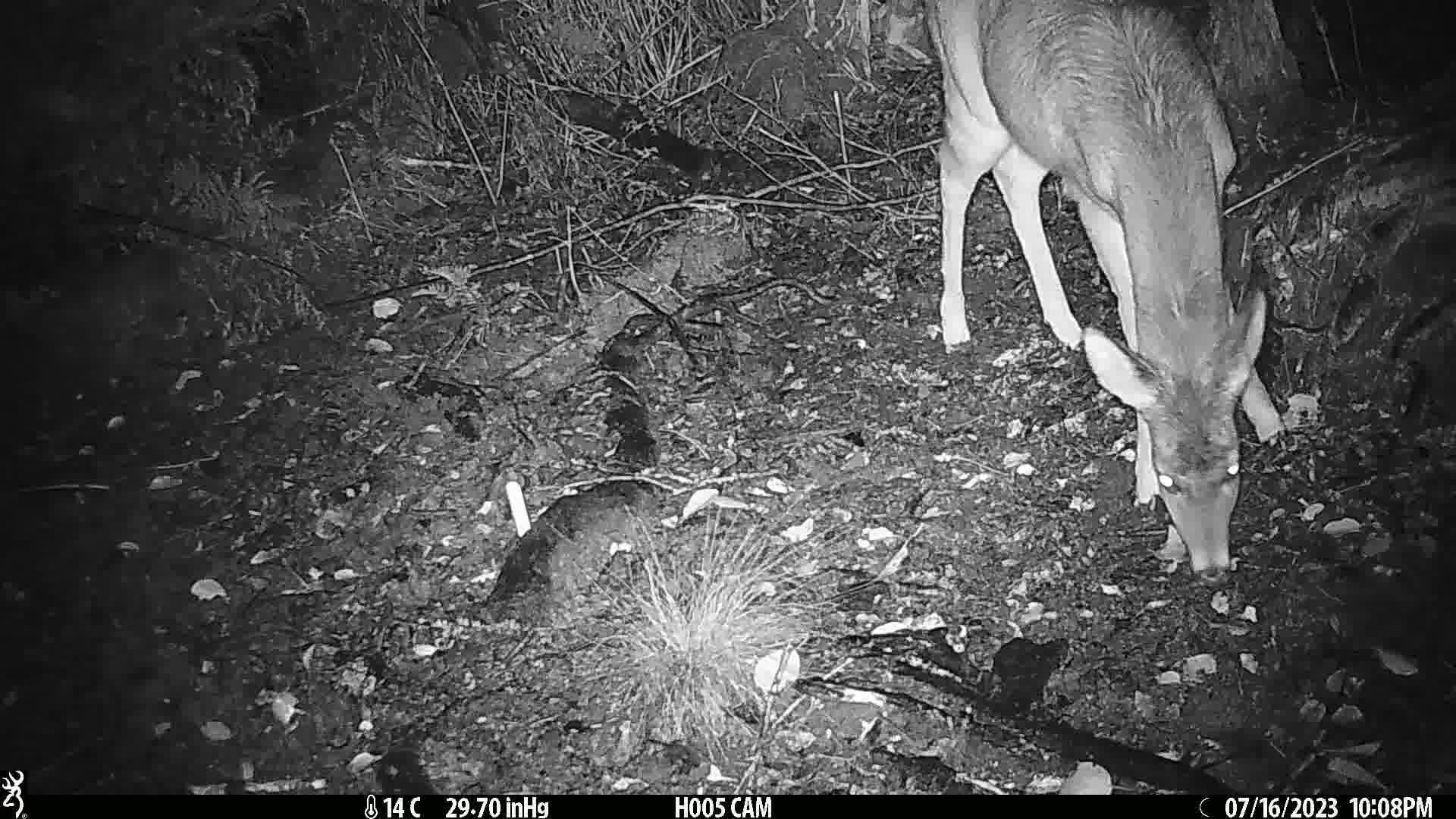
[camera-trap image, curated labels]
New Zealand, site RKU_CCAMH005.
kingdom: Animalia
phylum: Chordata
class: Mammalia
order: Artiodactyla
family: Cervidae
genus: Odocoileus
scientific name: Odocoileus virginianus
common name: white-tailed deer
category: white tailed deer